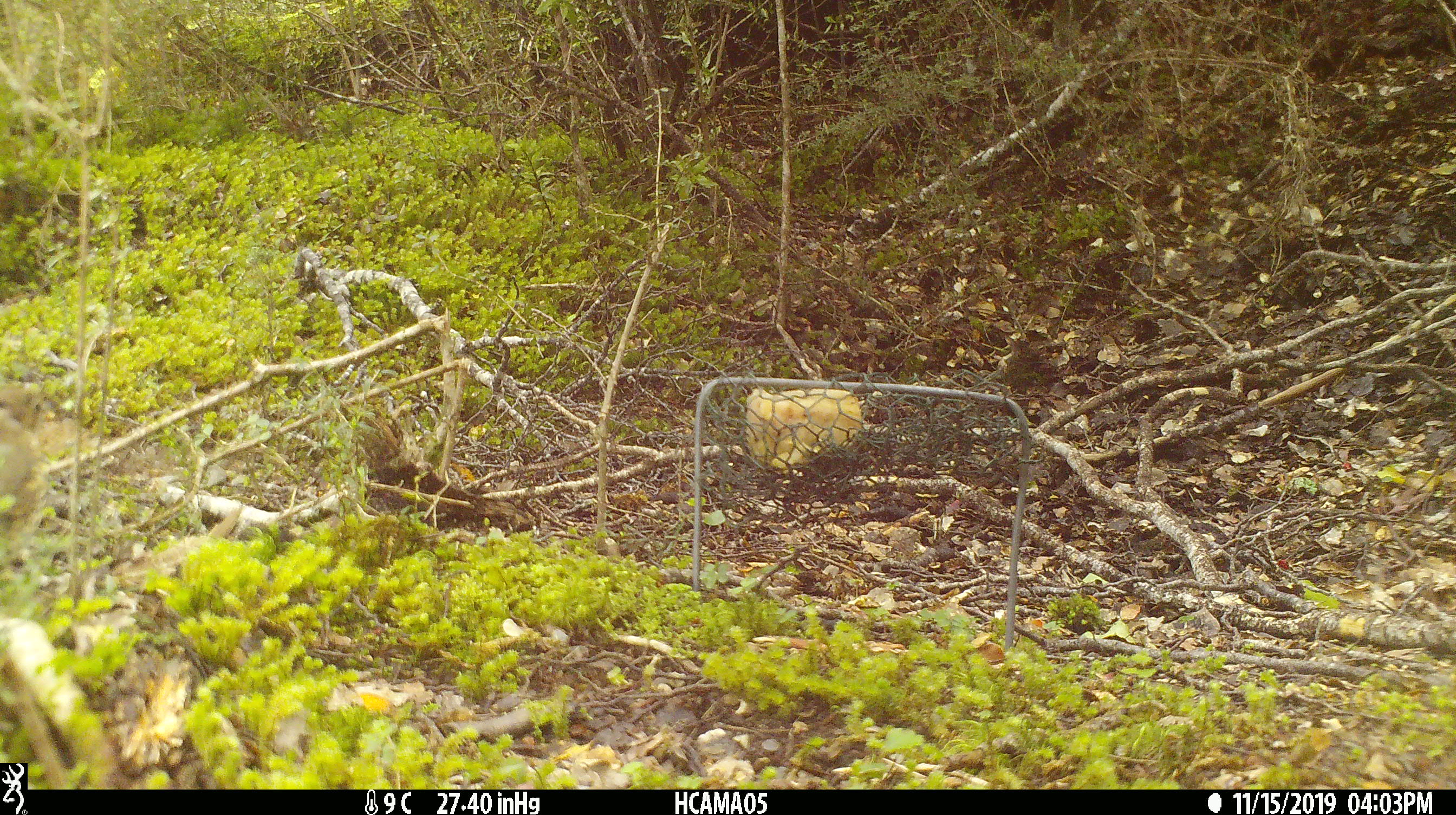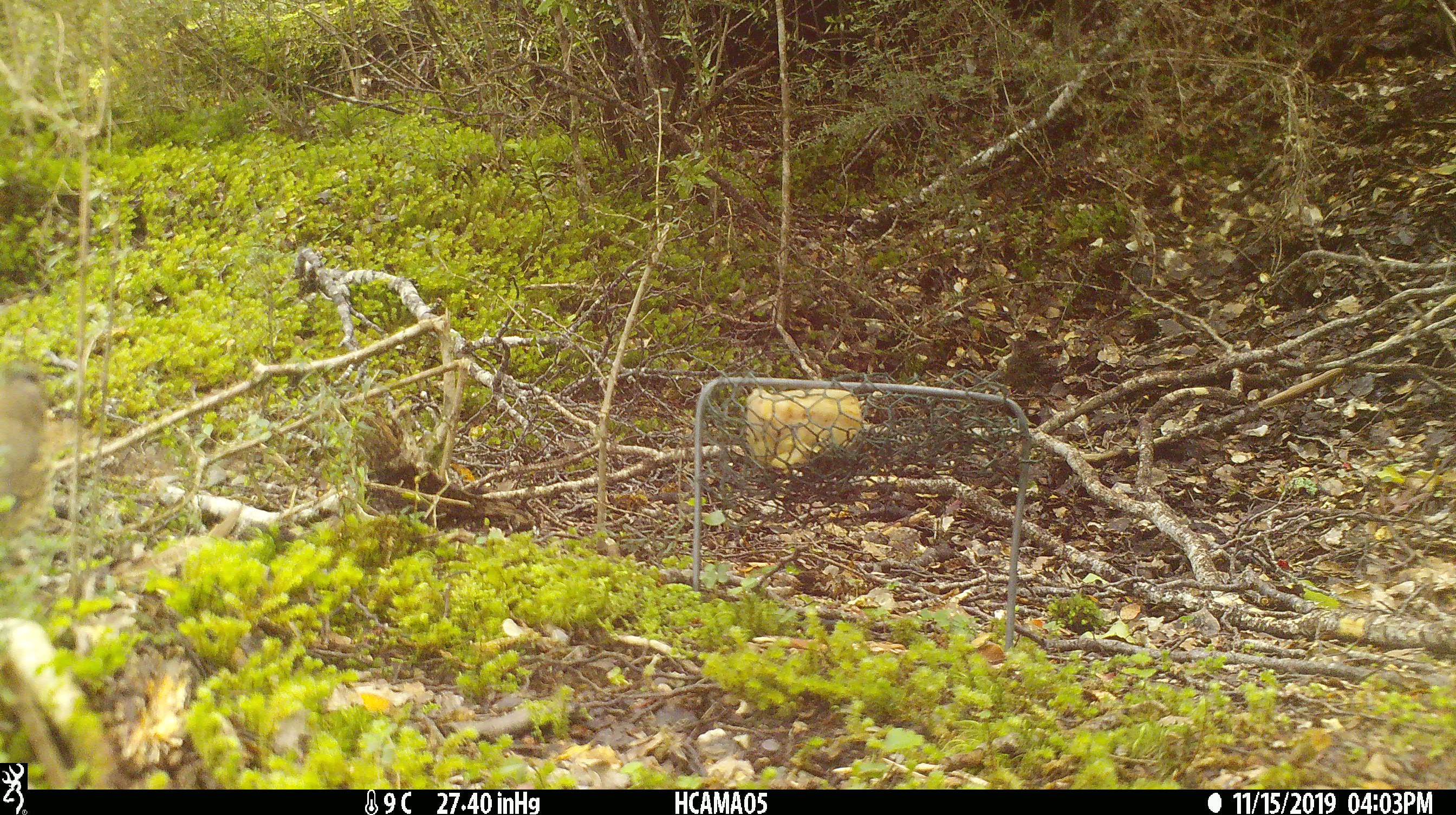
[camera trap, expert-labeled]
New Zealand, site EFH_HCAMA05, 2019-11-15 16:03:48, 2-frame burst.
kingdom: Animalia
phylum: Chordata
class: Aves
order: Passeriformes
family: Turdidae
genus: Turdus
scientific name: Turdus philomelos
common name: song thrush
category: thrush